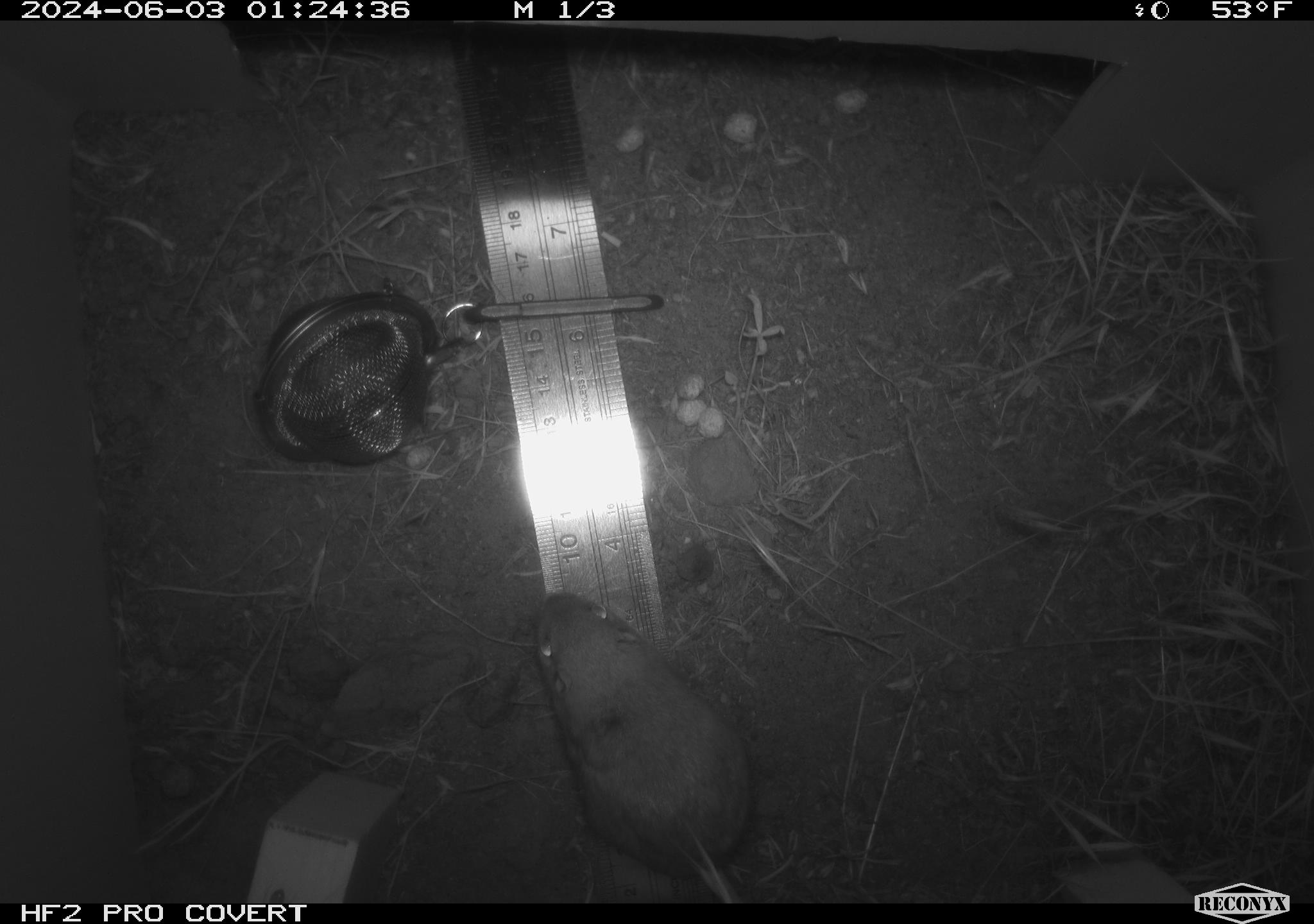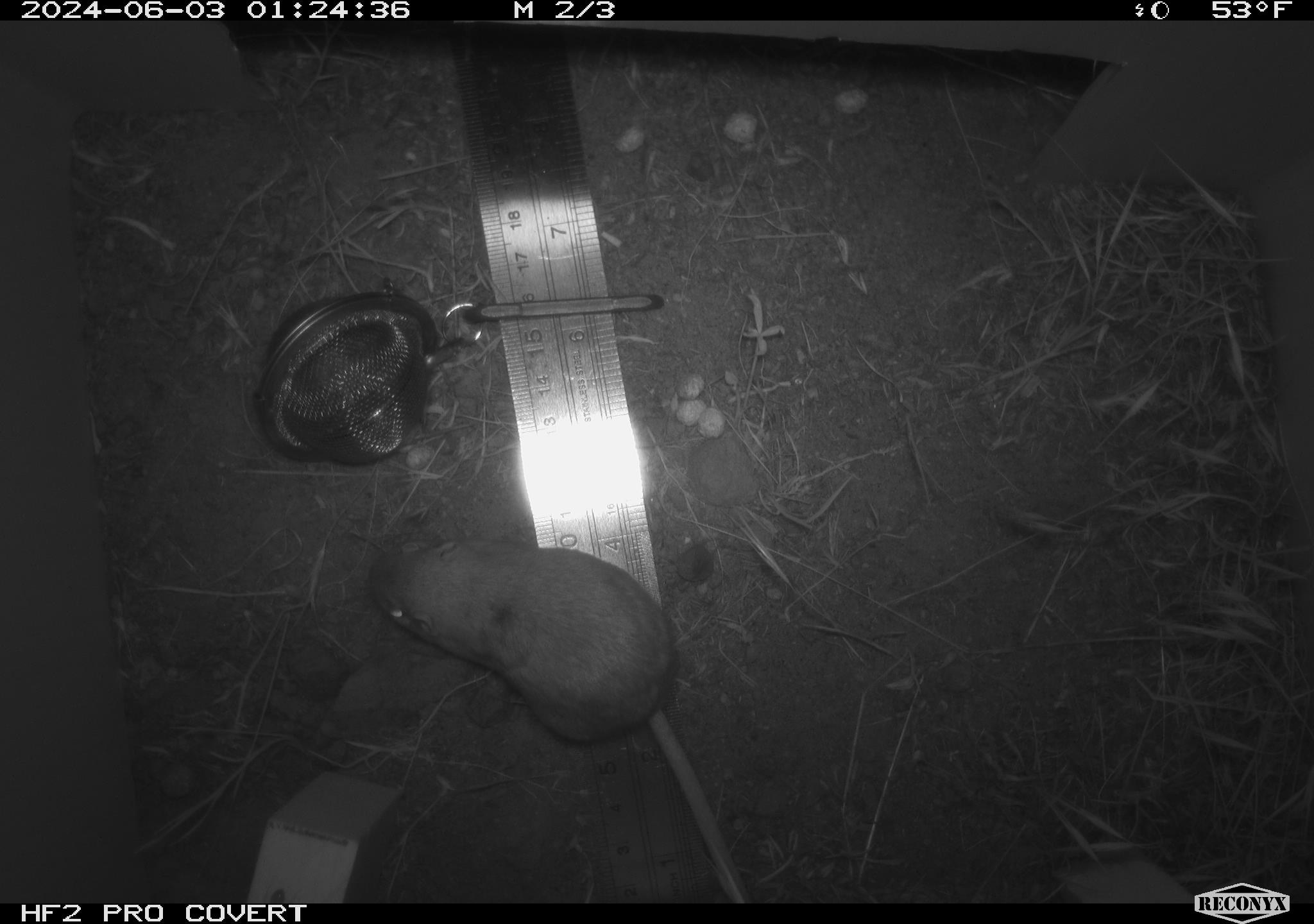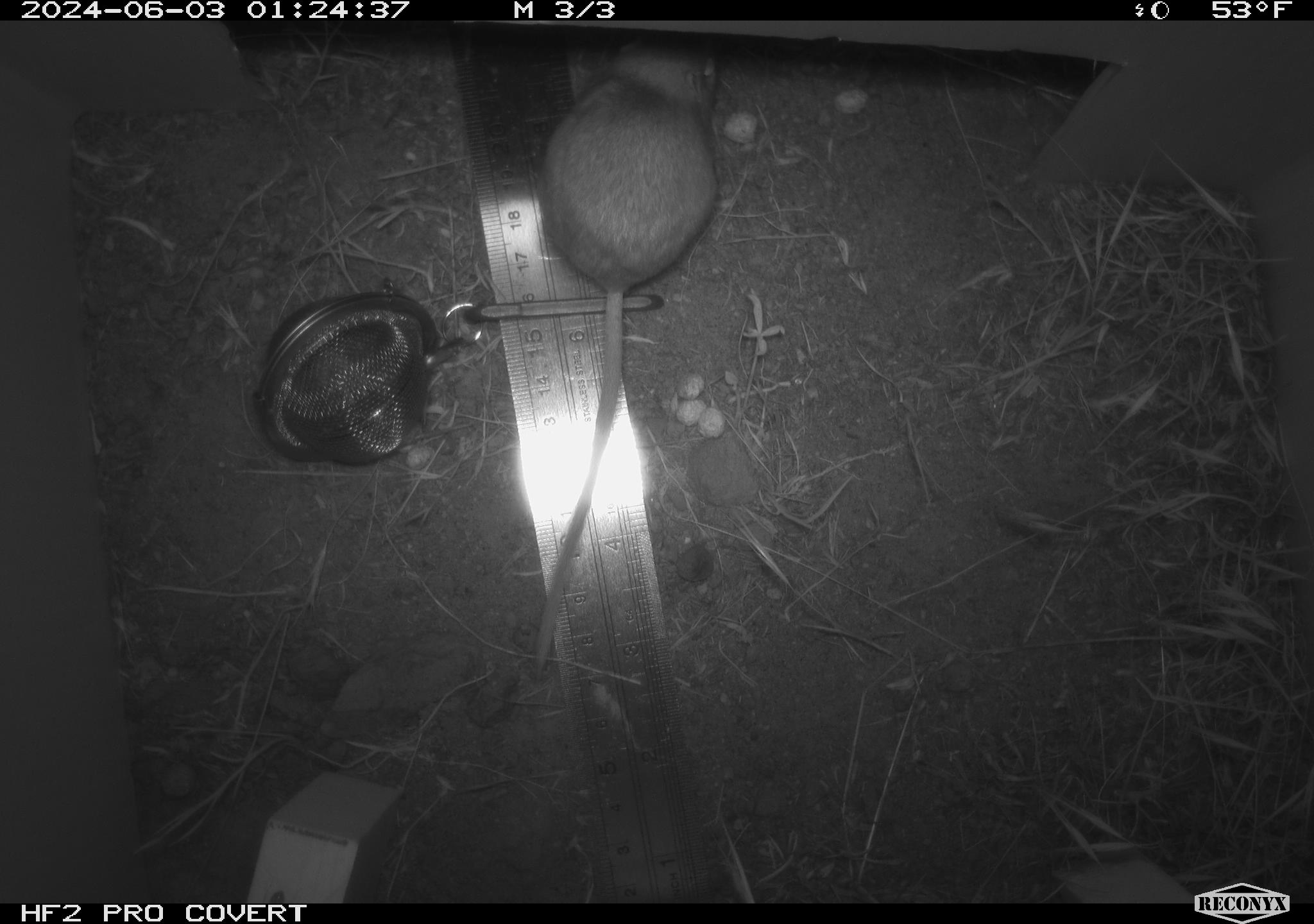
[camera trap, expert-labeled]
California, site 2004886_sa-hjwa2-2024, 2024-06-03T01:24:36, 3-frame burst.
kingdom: Animalia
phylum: Chordata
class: Mammalia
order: Rodentia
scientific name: Rodentia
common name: rodent